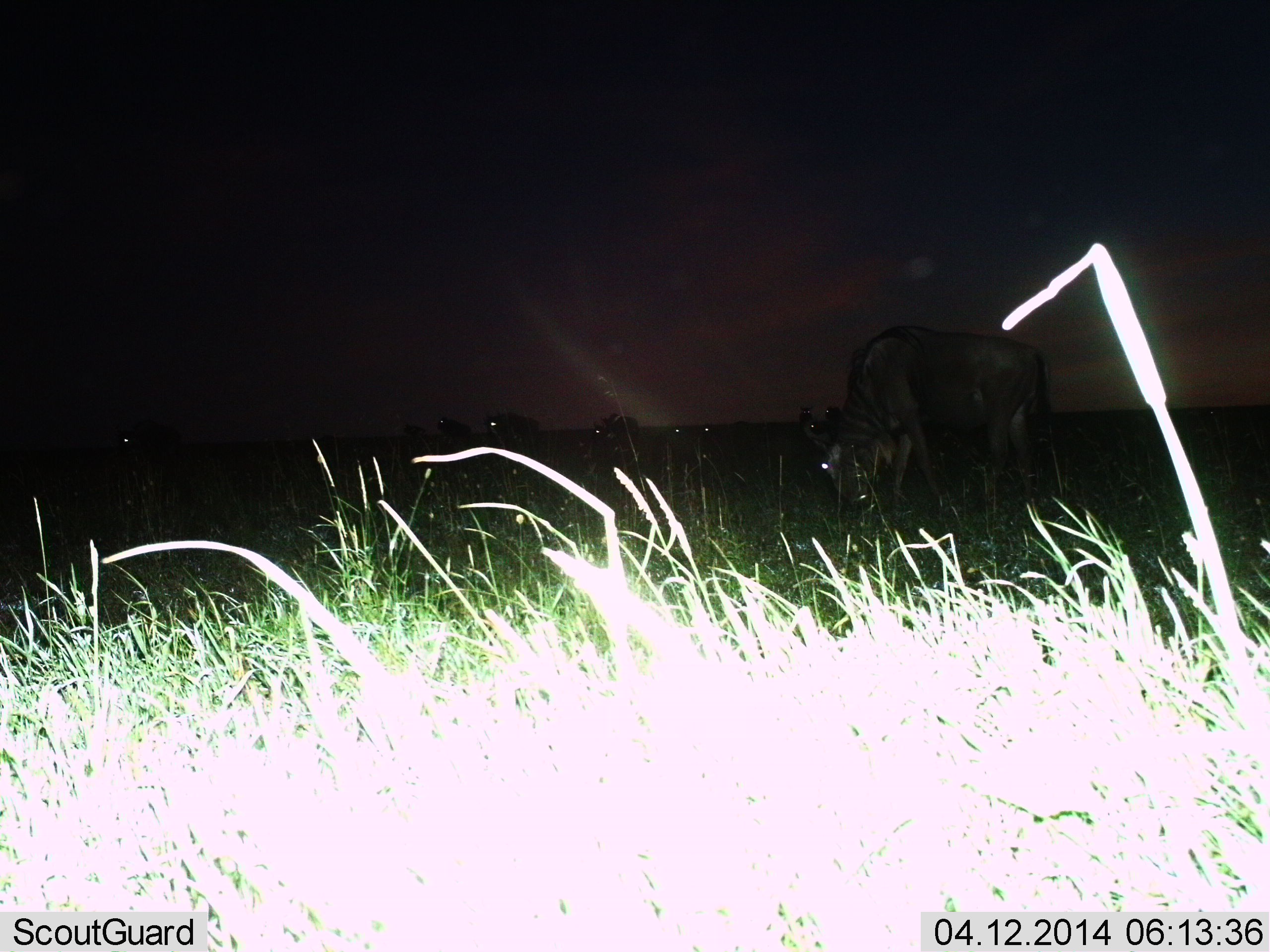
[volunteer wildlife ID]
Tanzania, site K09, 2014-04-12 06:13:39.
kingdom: Animalia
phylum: Chordata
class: Mammalia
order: Artiodactyla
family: Bovidae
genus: Connochaetes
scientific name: Connochaetes taurinus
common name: blue wildebeest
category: wildebeest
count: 8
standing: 40%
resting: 10%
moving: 10%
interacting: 0%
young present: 0%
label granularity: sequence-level